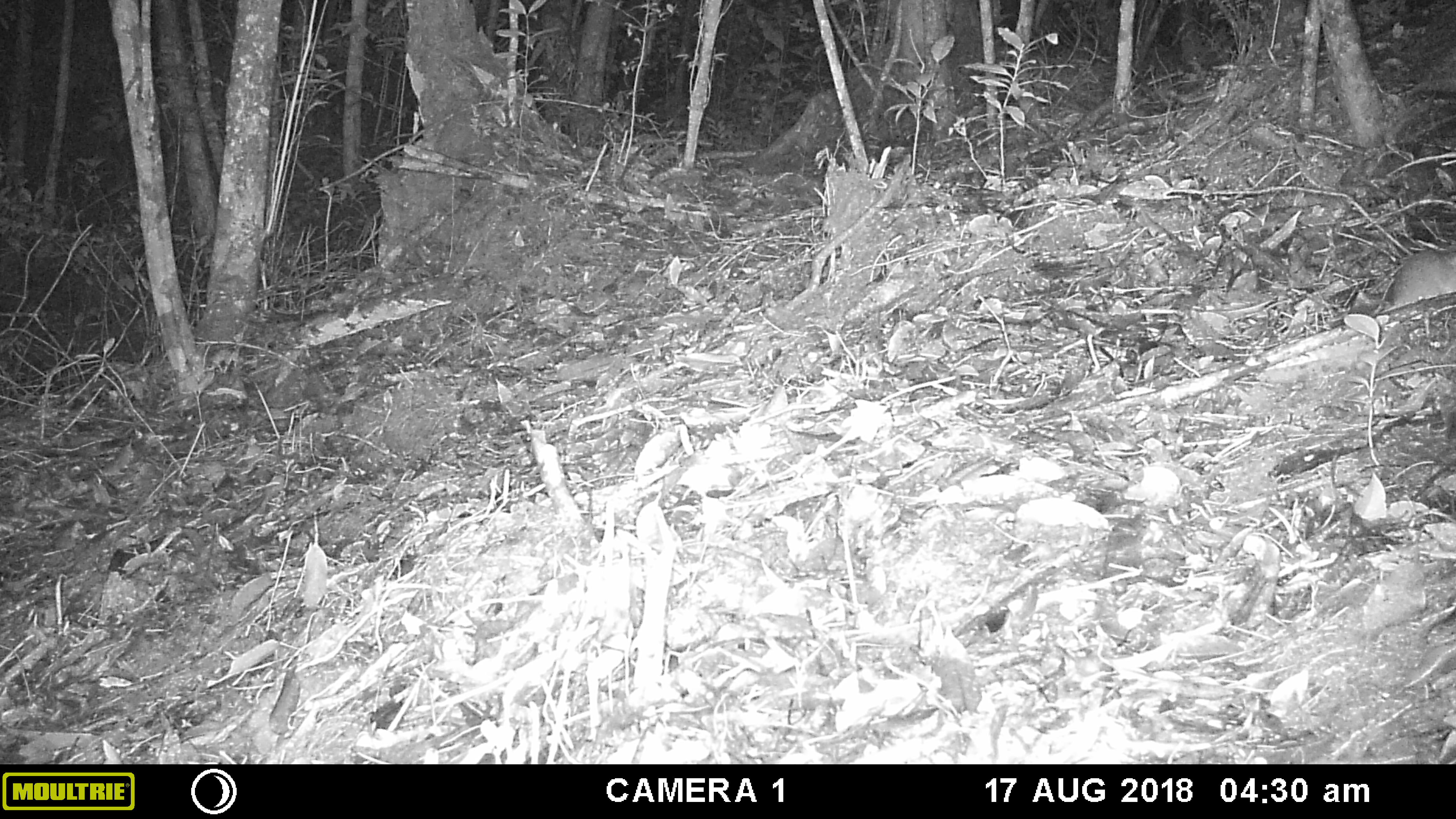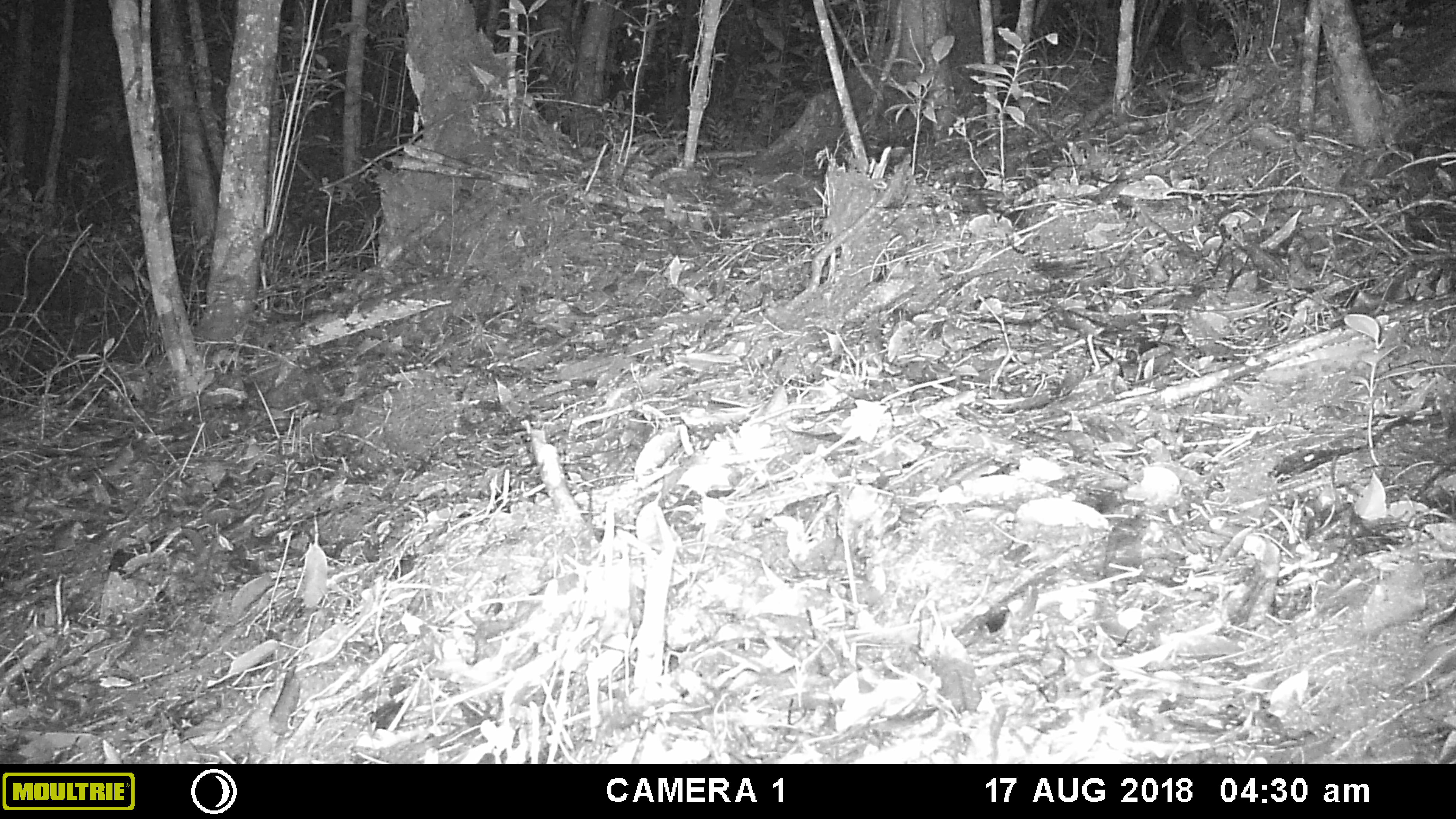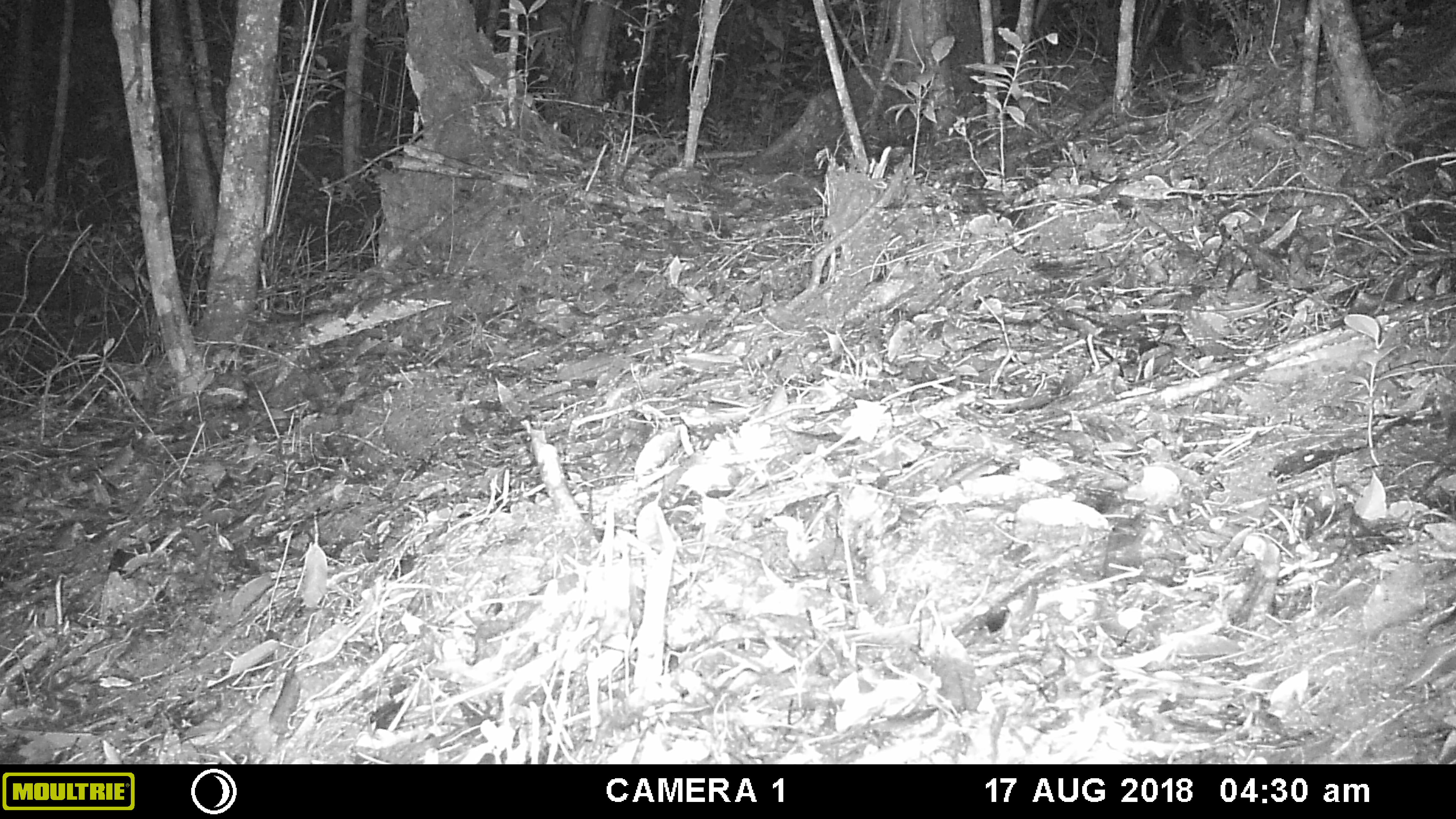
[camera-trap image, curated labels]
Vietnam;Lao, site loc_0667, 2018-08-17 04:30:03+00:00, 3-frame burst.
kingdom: Animalia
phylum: Chordata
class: Mammalia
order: Rodentia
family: Muridae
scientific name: Muridae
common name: old-world mice and rats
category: unidentified murid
Unidentified murid (old-world mice and rats) (Muridae). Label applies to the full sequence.